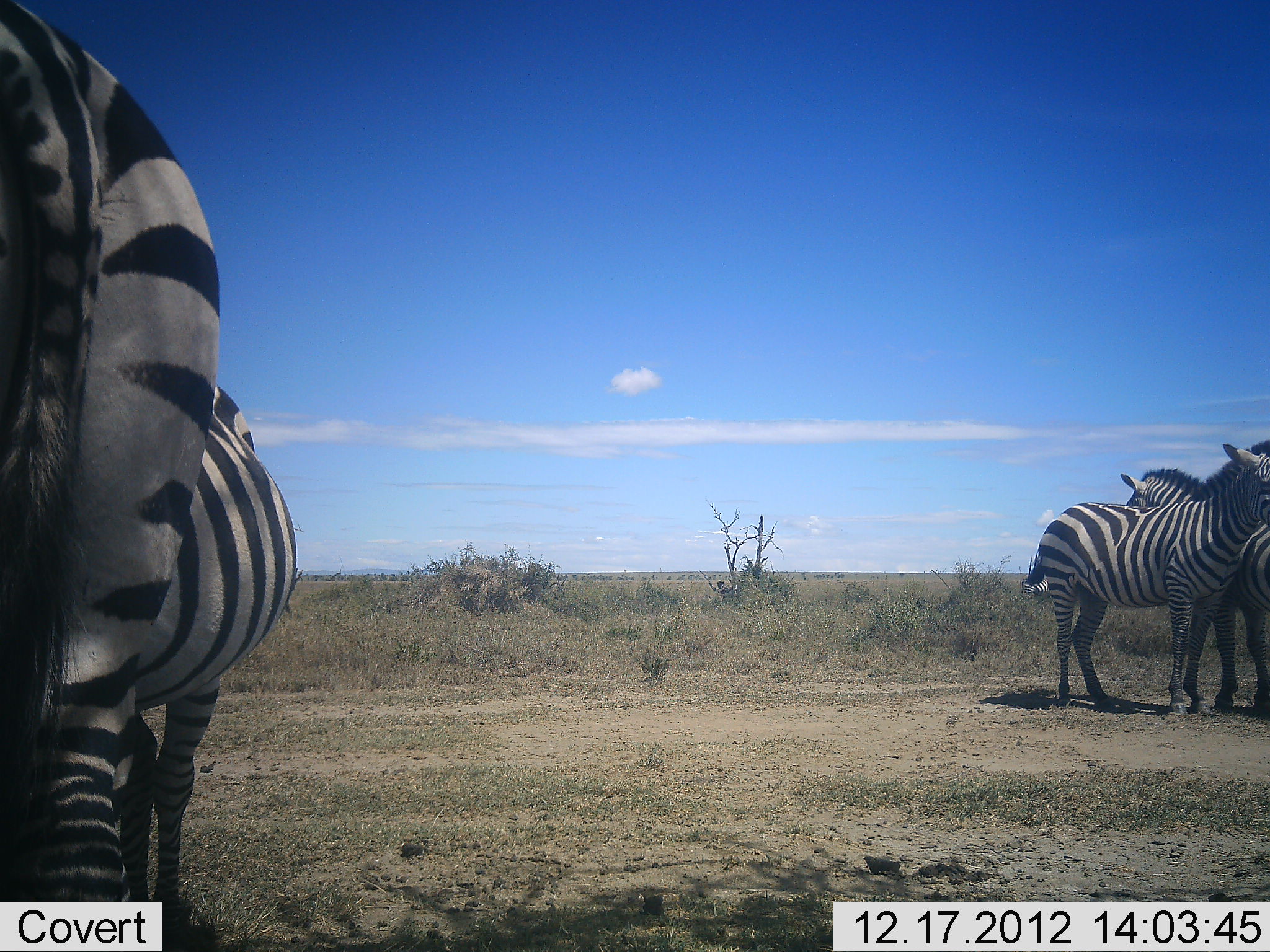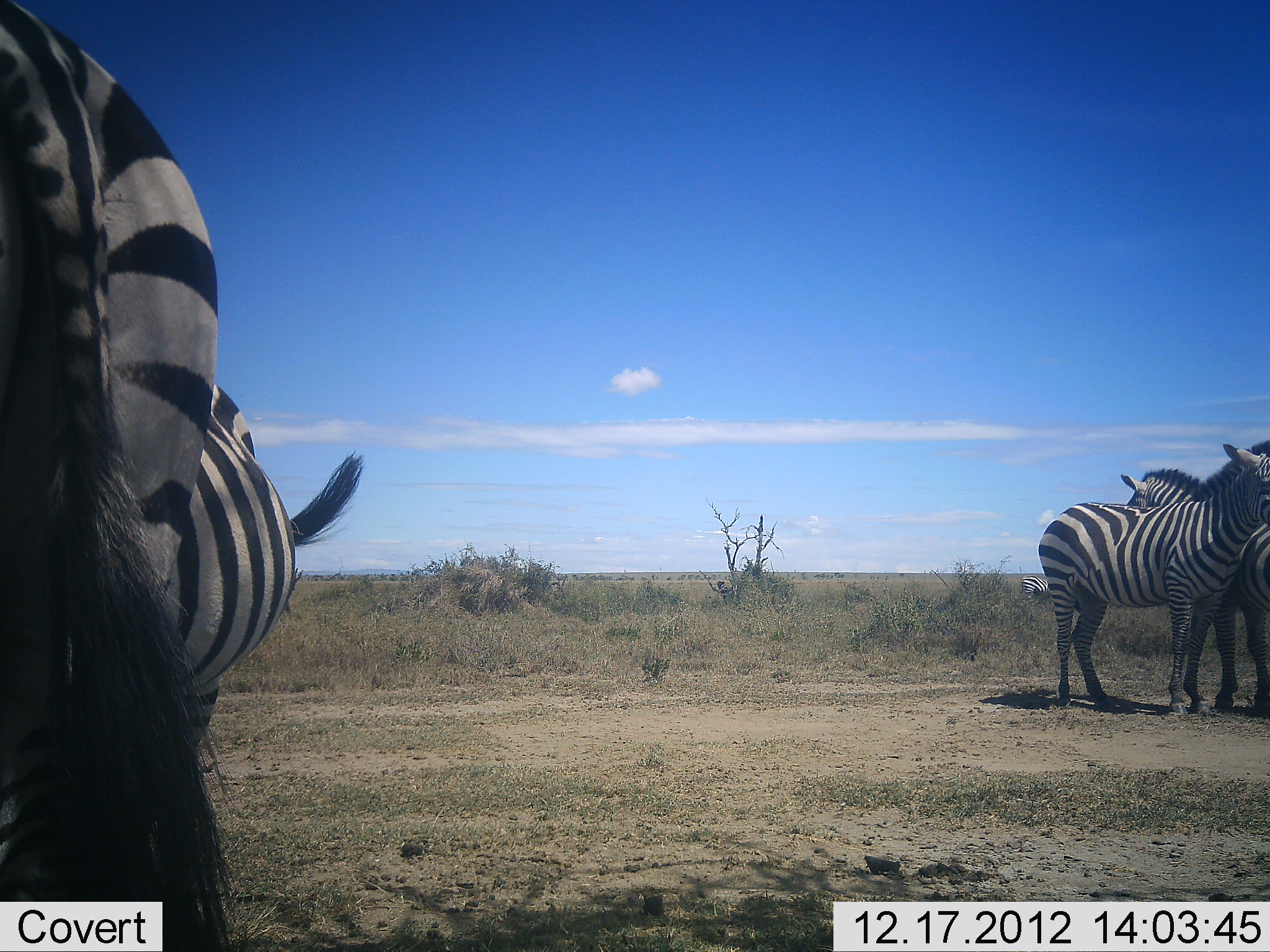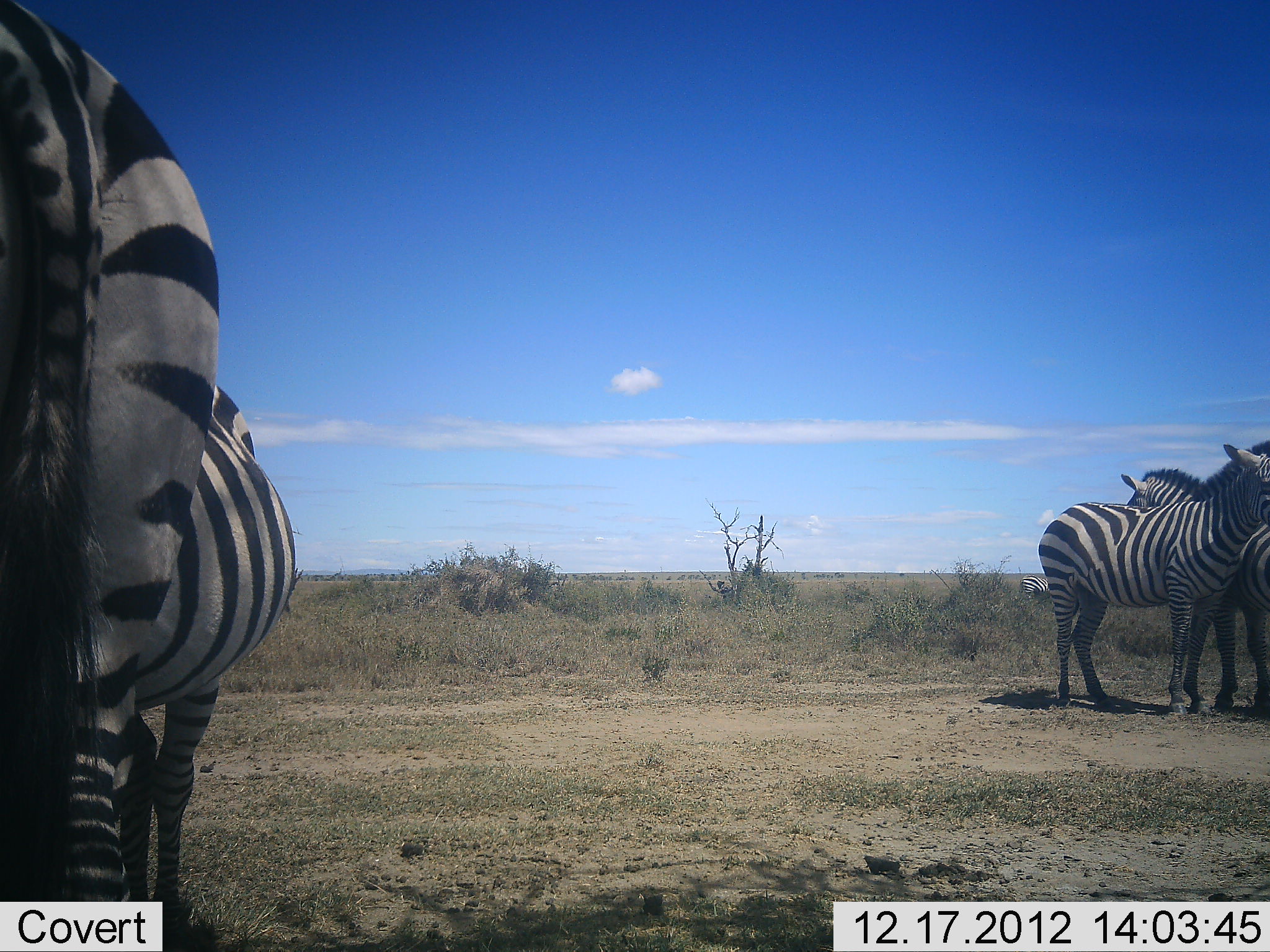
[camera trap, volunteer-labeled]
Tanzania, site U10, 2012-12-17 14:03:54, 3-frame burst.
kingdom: Animalia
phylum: Chordata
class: Mammalia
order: Perissodactyla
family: Equidae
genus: Equus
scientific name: Equus quagga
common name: plains zebra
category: zebra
Zebra (plains zebra) (Equus quagga), count 4. Behavior (volunteer vote fractions): standing 90%, resting 10%, moving 0%, interacting 20%. Young present (vote fraction): 0%. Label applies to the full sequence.